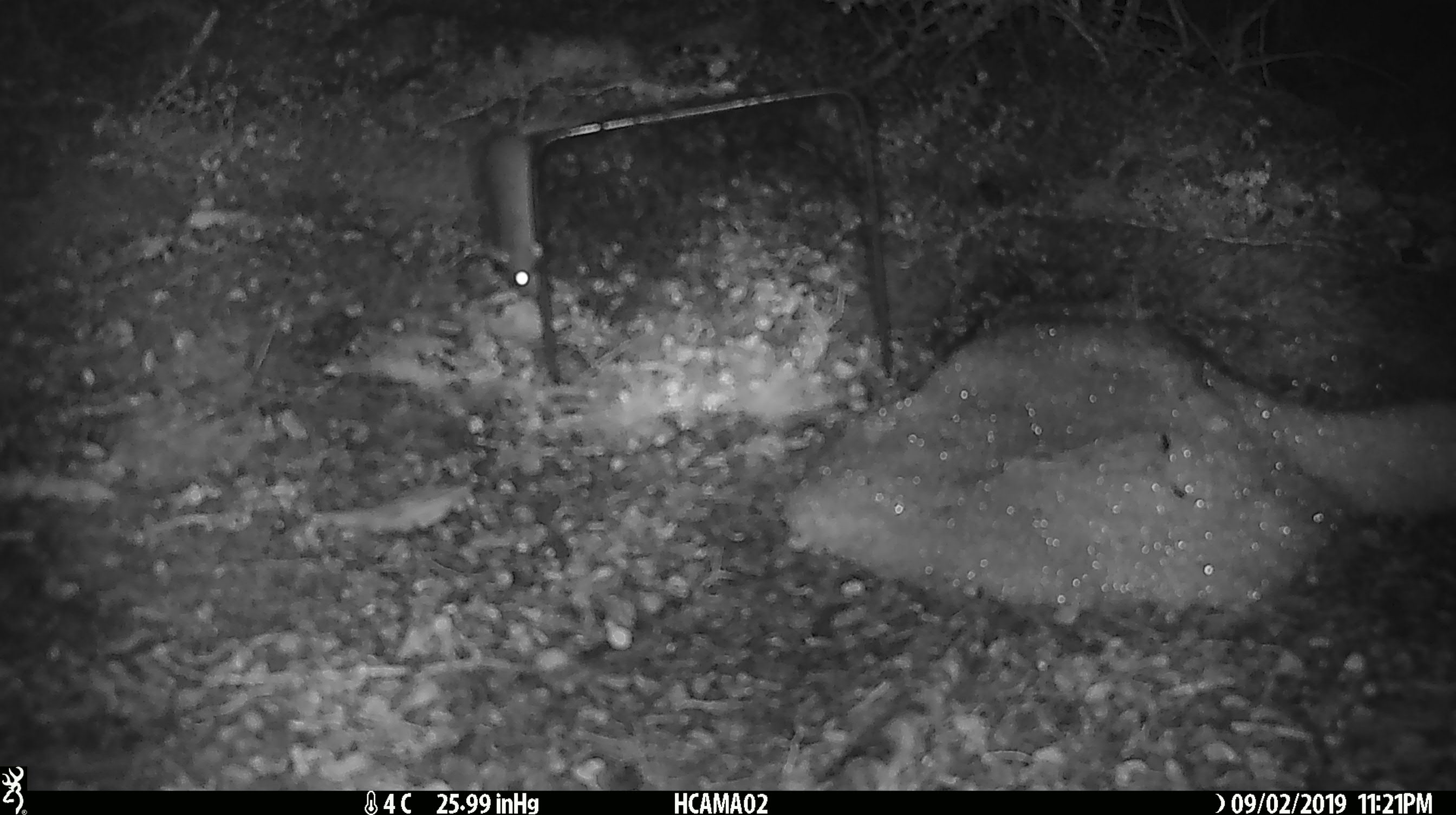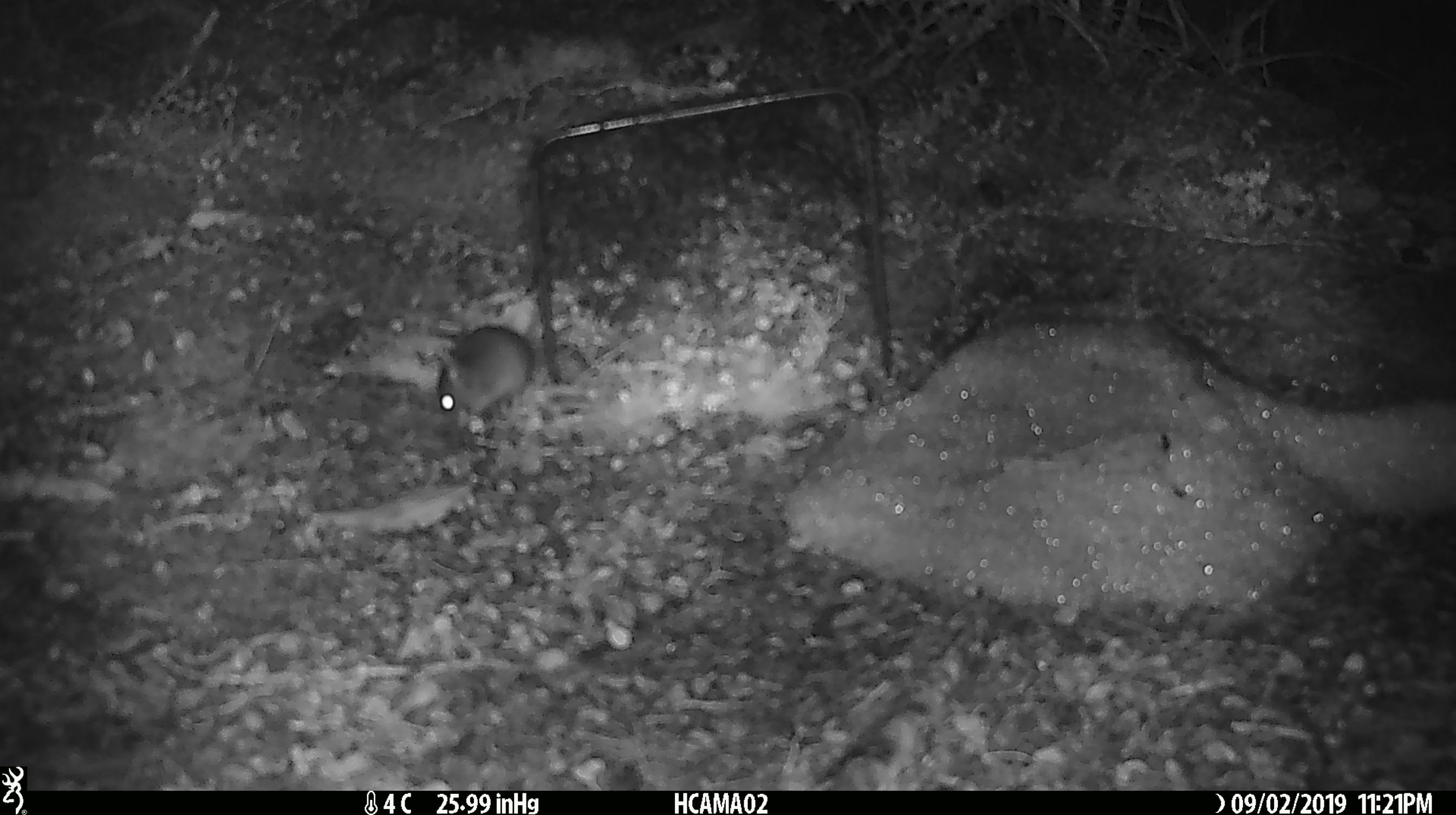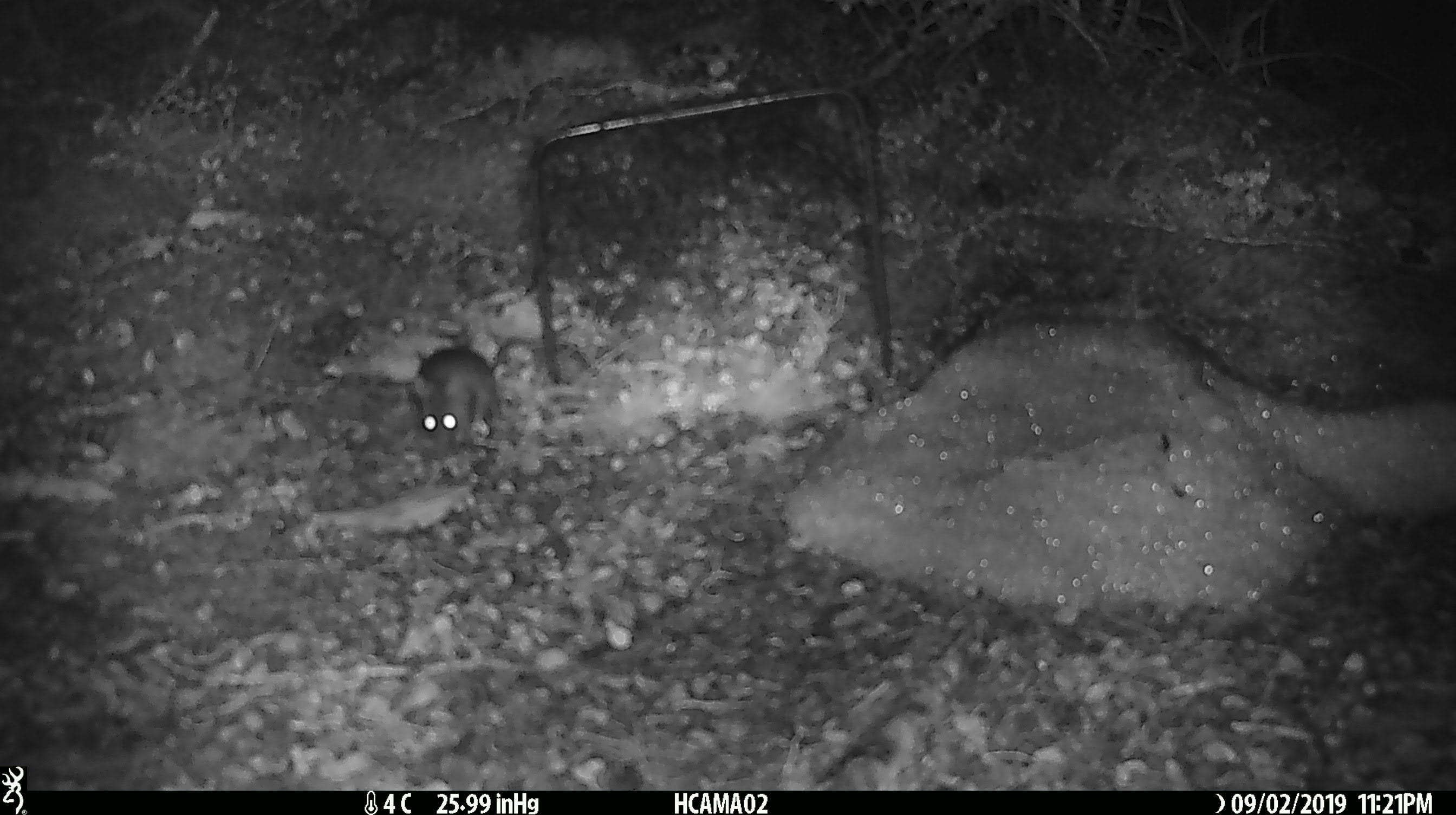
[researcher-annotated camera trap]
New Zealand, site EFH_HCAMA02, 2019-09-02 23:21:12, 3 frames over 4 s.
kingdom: Animalia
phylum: Chordata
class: Mammalia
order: Rodentia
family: Muridae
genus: Mus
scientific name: Mus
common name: mouse